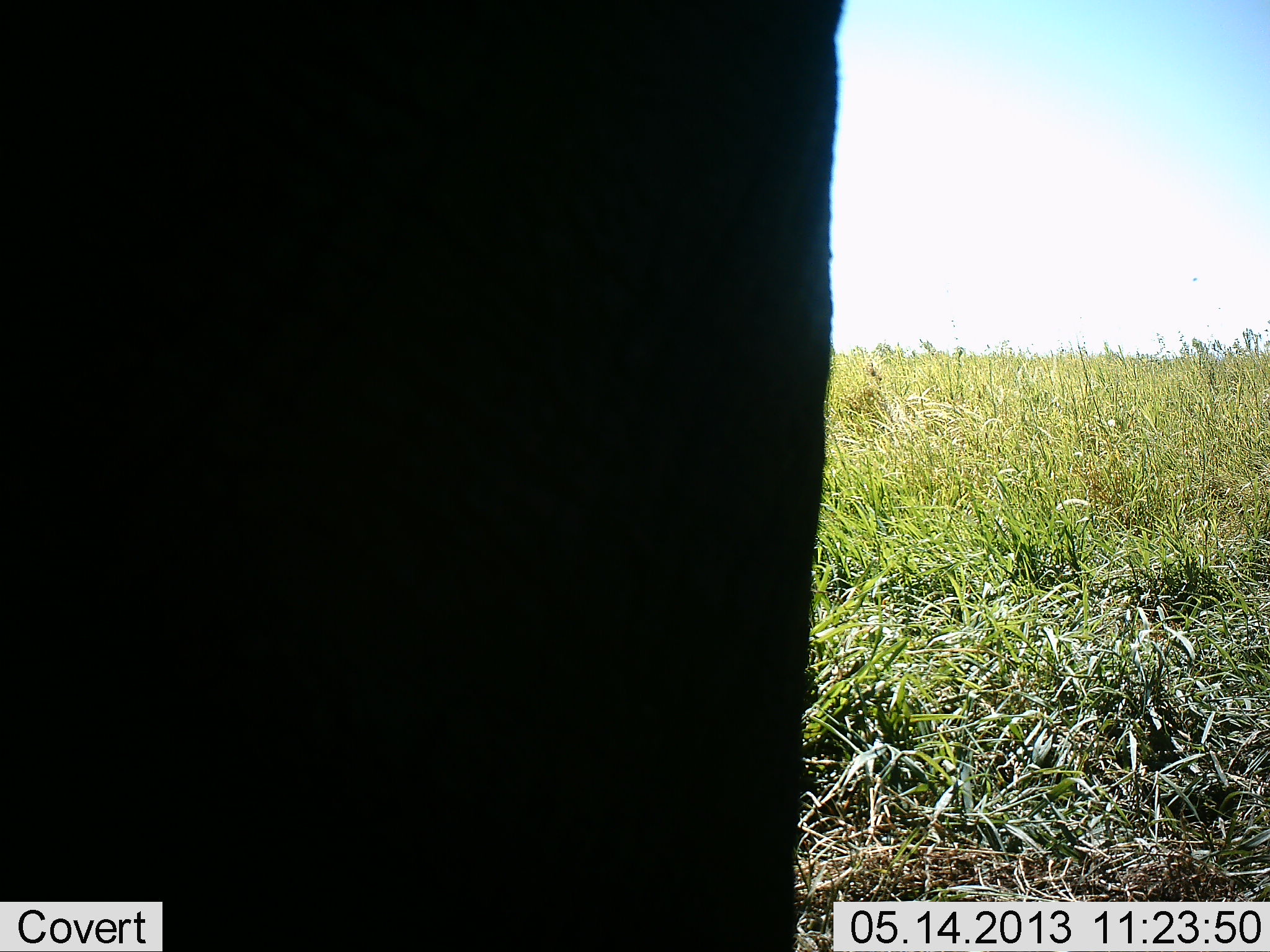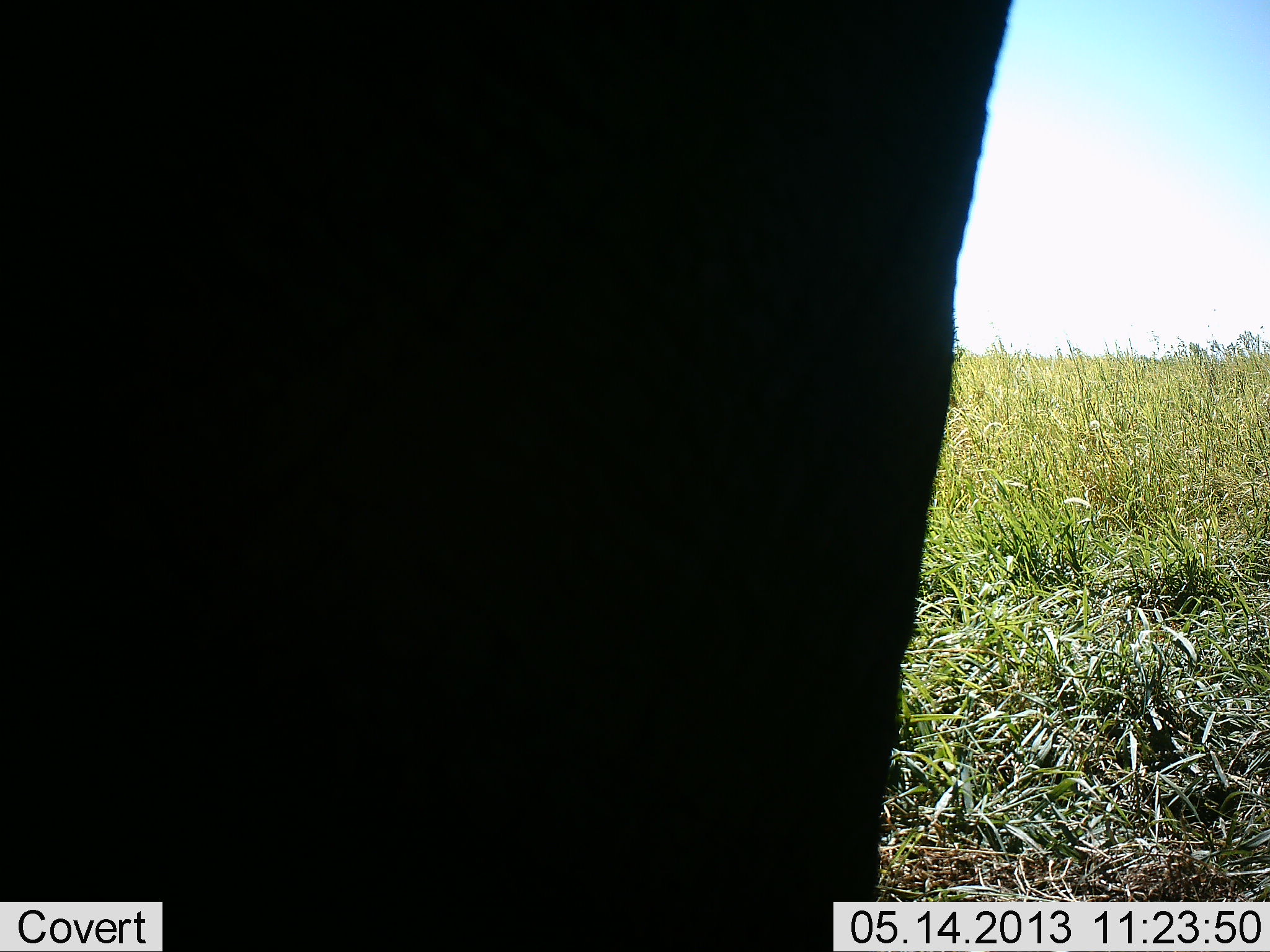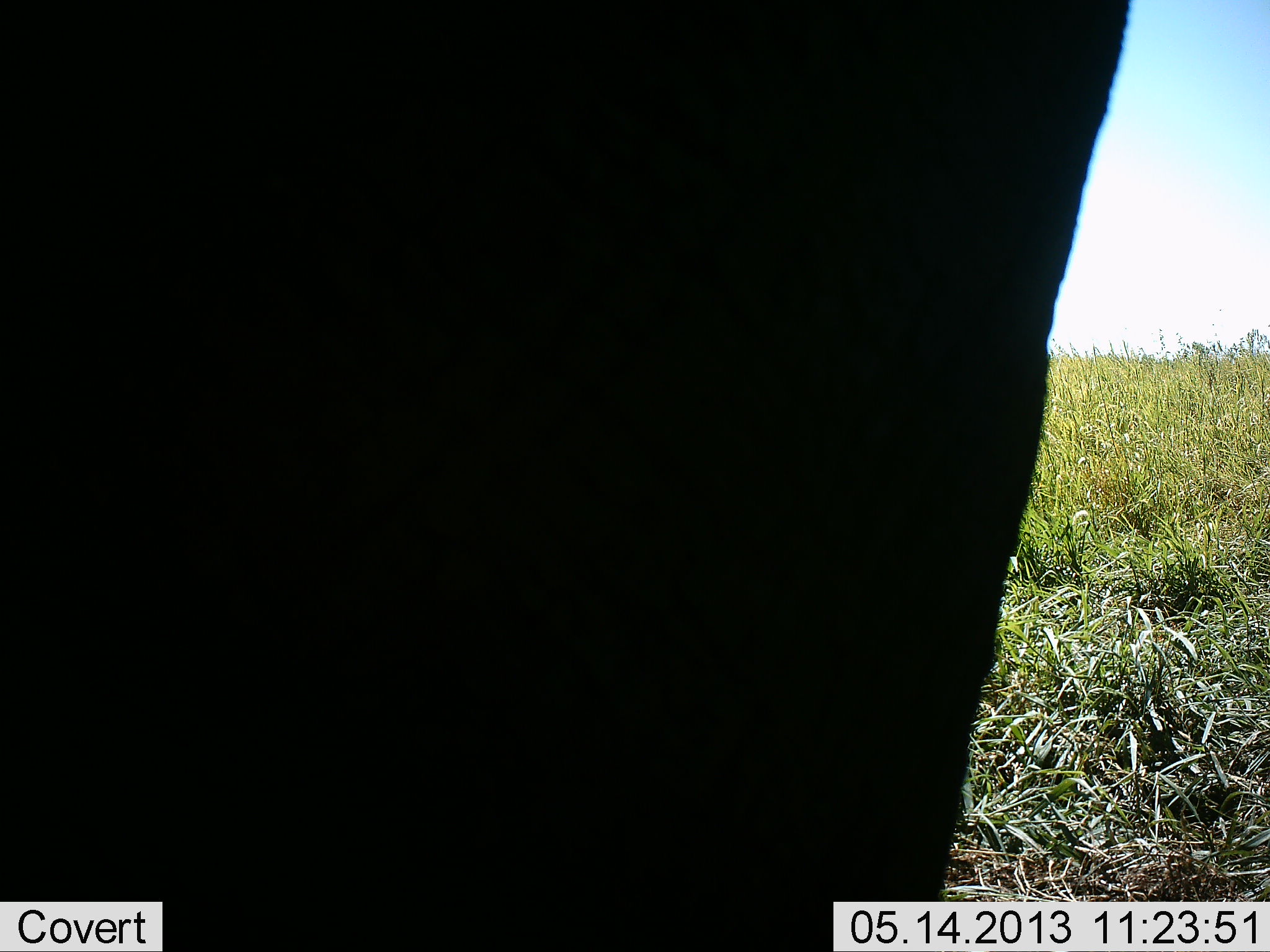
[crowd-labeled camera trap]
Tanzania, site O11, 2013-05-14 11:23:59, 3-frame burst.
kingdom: Animalia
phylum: Chordata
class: Mammalia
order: Proboscidea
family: Elephantidae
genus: Loxodonta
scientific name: Loxodonta africana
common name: african bush elephant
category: elephant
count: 1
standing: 100%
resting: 0%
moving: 11%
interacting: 0%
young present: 0%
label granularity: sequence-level